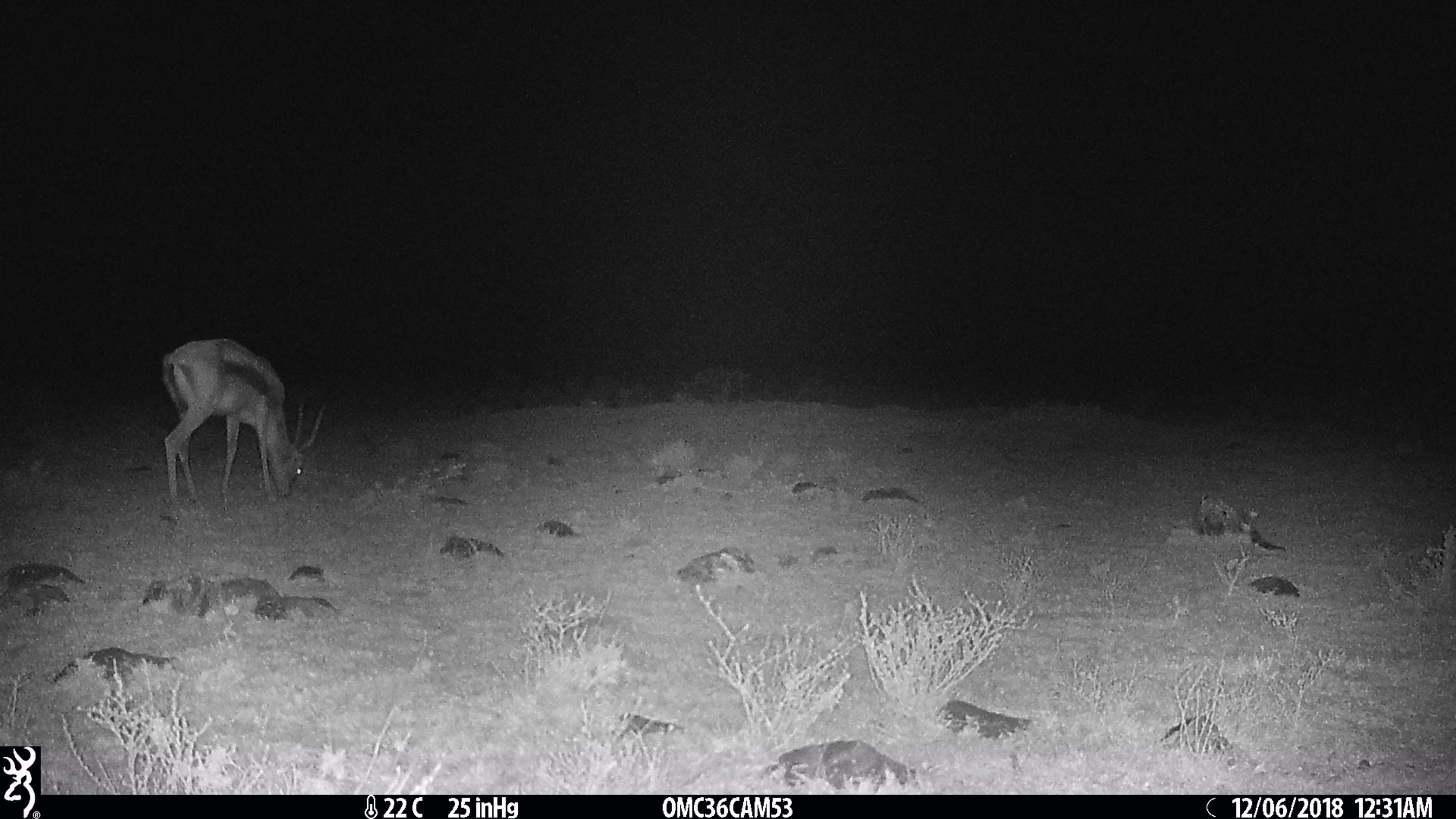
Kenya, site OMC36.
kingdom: Animalia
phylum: Chordata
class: Mammalia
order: Artiodactyla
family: Bovidae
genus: Nanger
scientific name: Nanger granti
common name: grant's gazelle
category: gazelle grants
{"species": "gazelle grants (grant's gazelle) (Nanger granti)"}